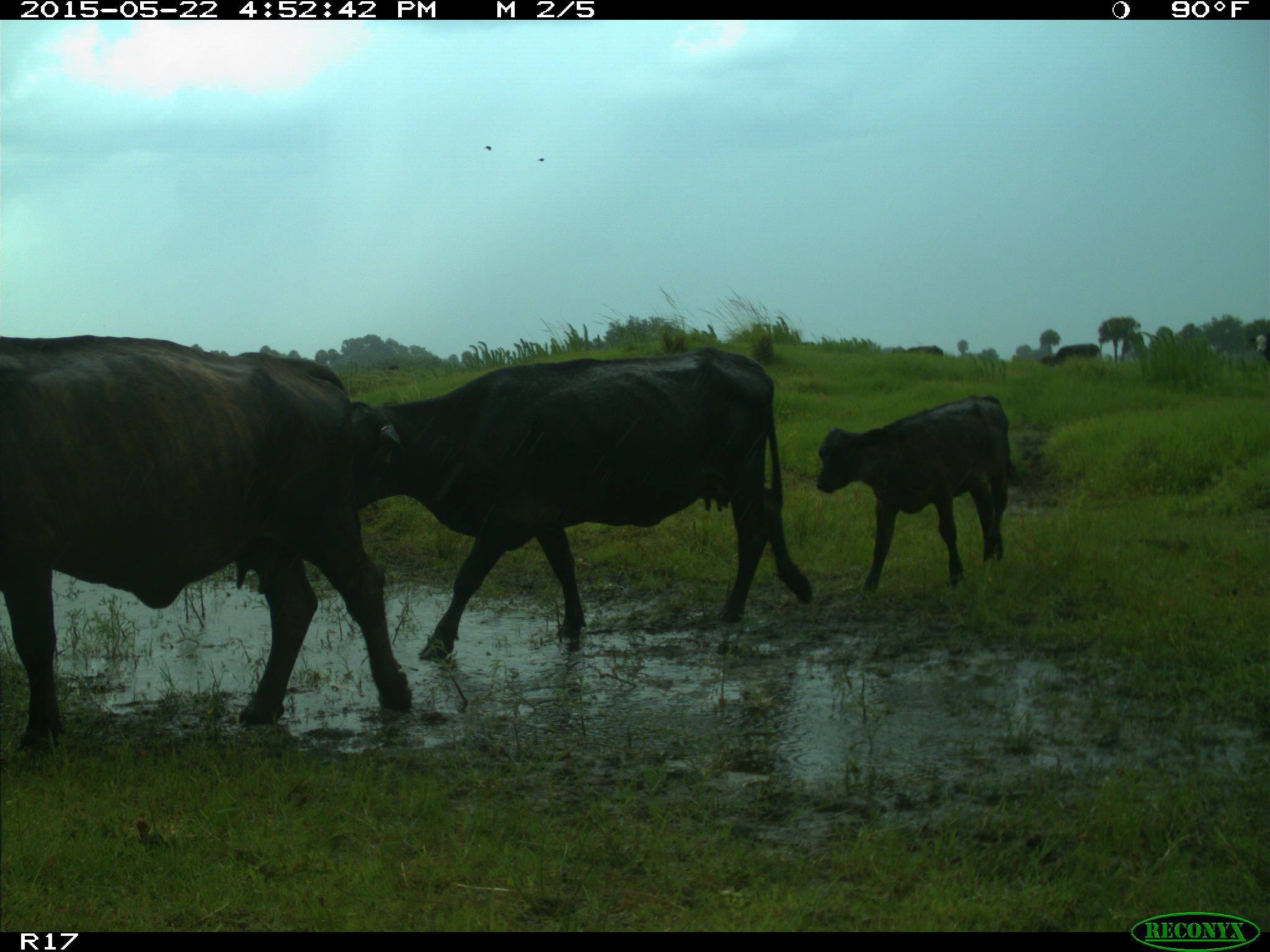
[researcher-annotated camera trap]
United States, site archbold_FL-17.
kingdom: Animalia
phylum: Chordata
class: Mammalia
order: Artiodactyla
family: Bovidae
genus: Bos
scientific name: Bos taurus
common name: domestic cow